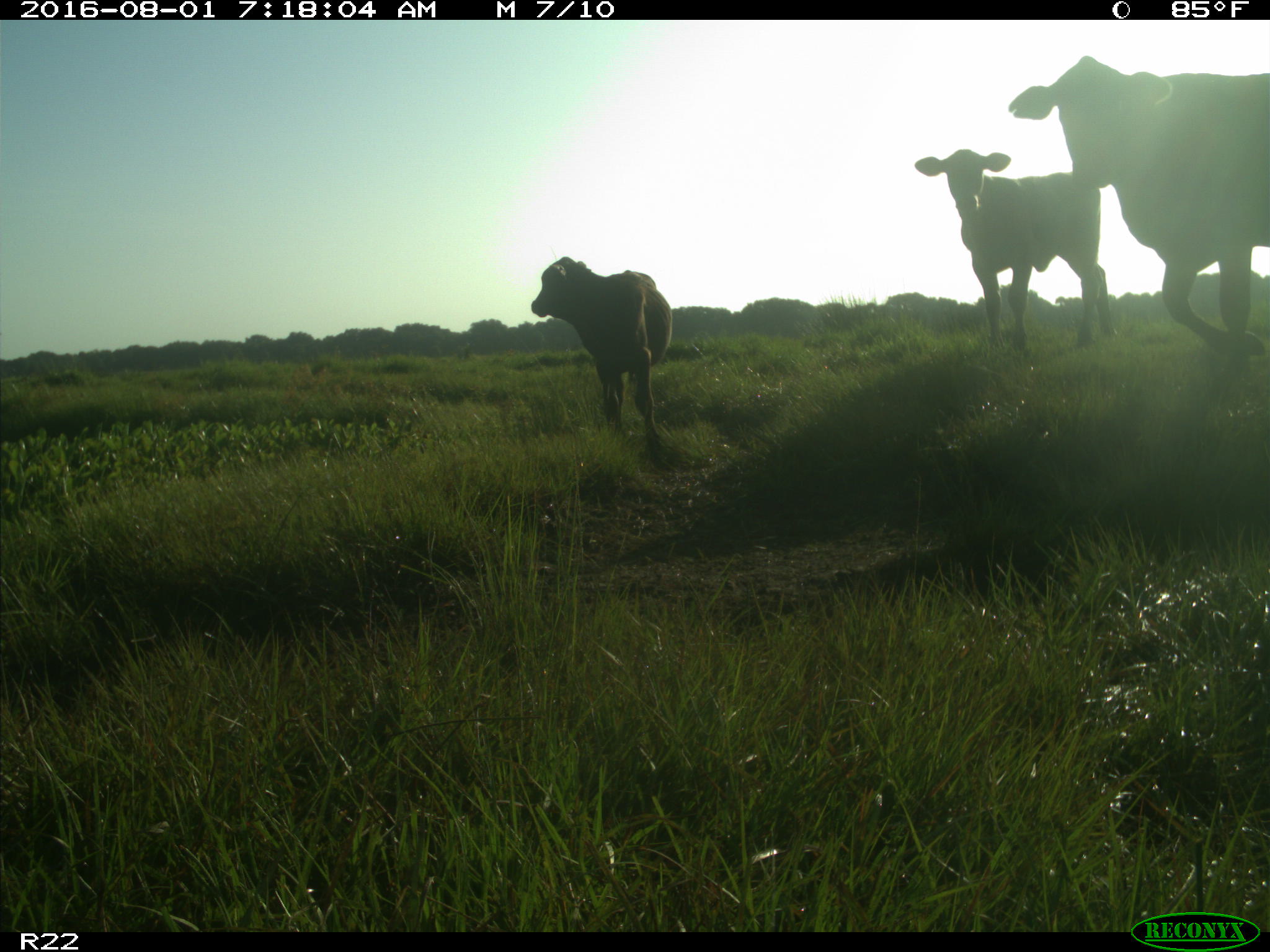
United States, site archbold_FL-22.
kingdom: Animalia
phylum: Chordata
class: Mammalia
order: Artiodactyla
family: Bovidae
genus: Bos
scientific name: Bos taurus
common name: domestic cow